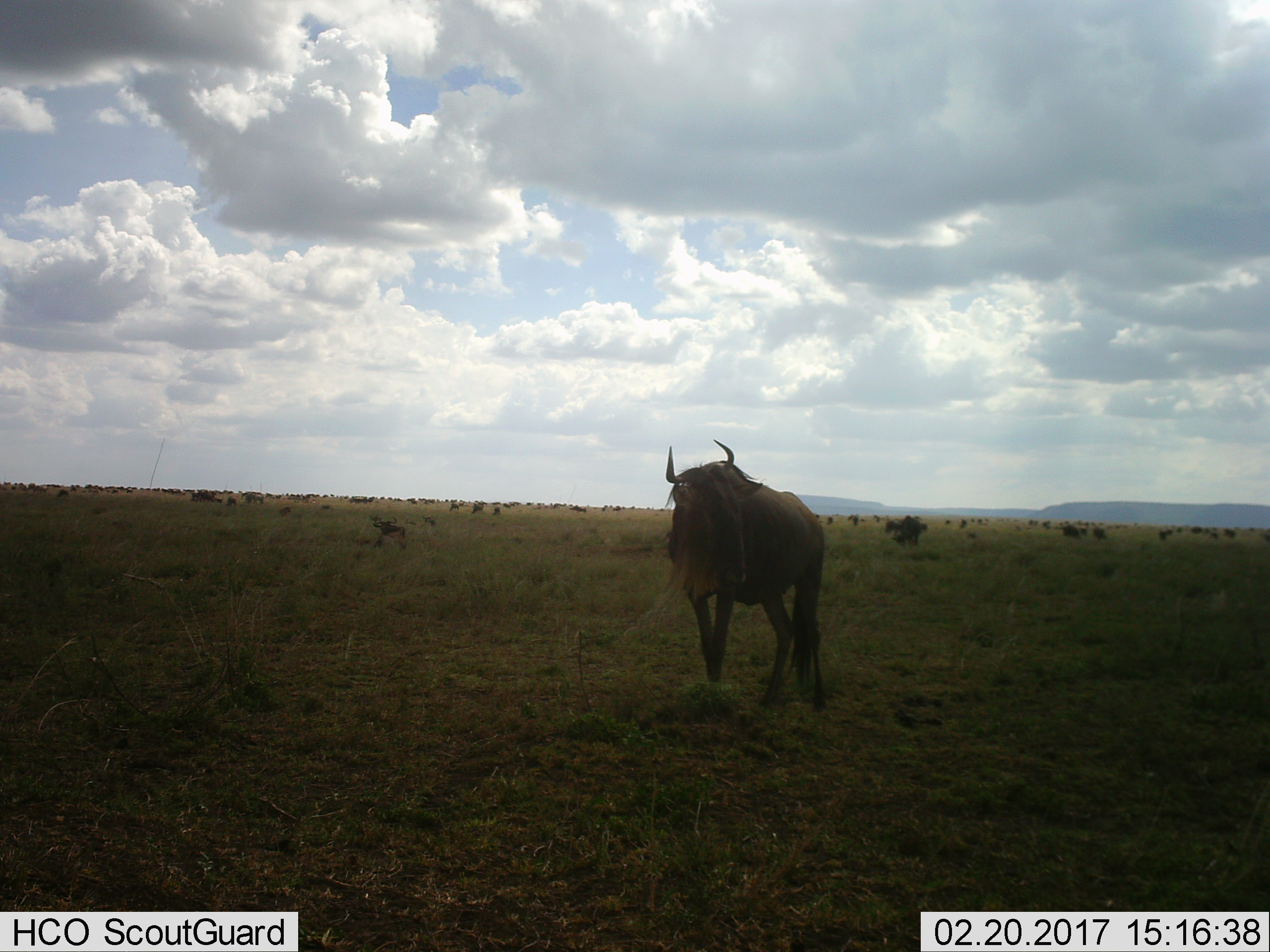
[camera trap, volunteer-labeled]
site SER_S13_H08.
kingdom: Animalia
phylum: Chordata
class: Mammalia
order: Artiodactyla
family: Bovidae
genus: Connochaetes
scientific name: Connochaetes taurinus taurinus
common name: blue wildebeest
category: wildebeestblue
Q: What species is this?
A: Wildebeestblue (blue wildebeest) (Connochaetes taurinus taurinus).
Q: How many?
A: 2.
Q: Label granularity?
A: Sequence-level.